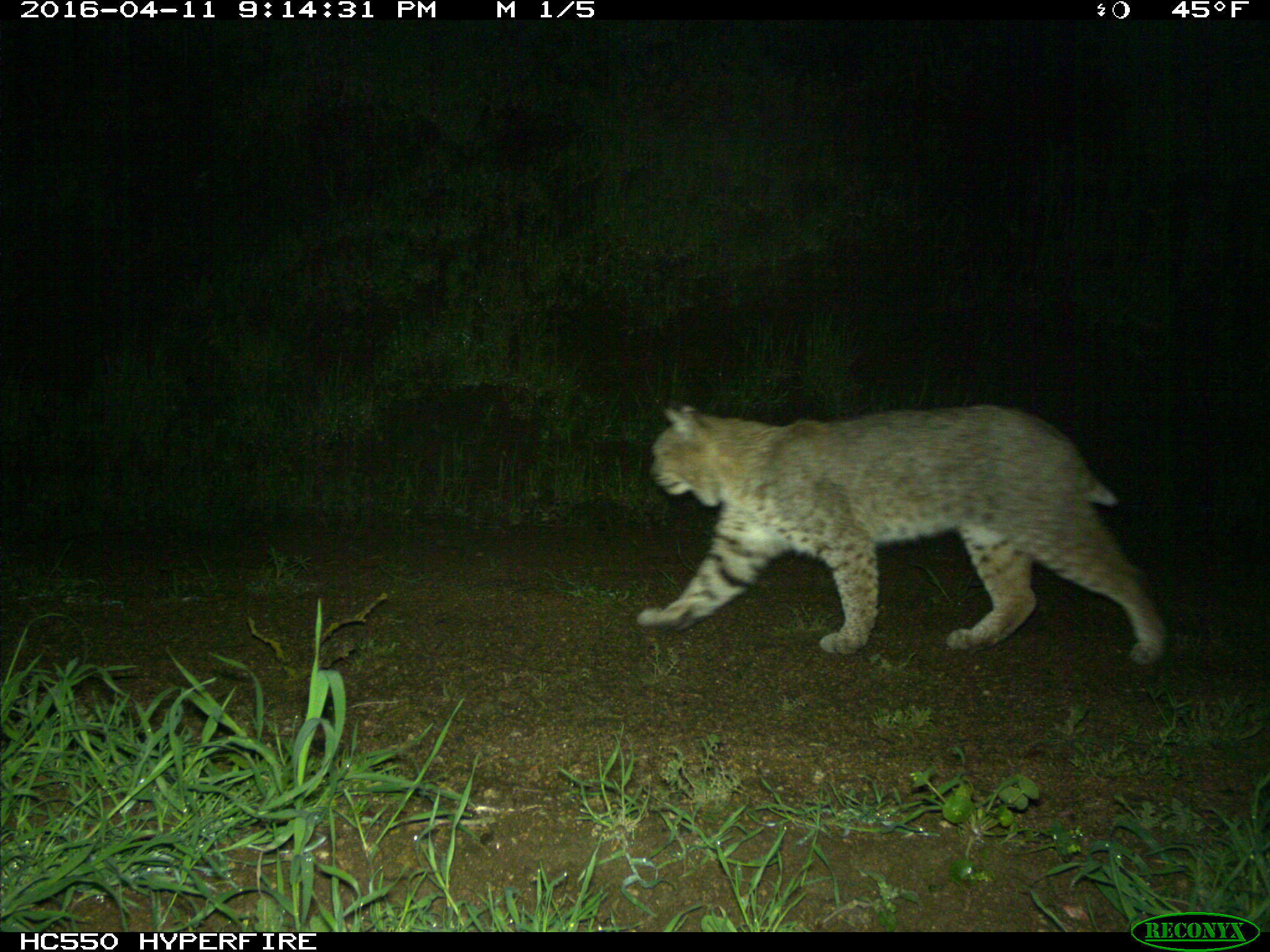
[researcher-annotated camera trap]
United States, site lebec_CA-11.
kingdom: Animalia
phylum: Chordata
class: Mammalia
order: Carnivora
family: Felidae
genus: Lynx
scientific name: Lynx rufus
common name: bobcat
Lynx rufus (bobcat).